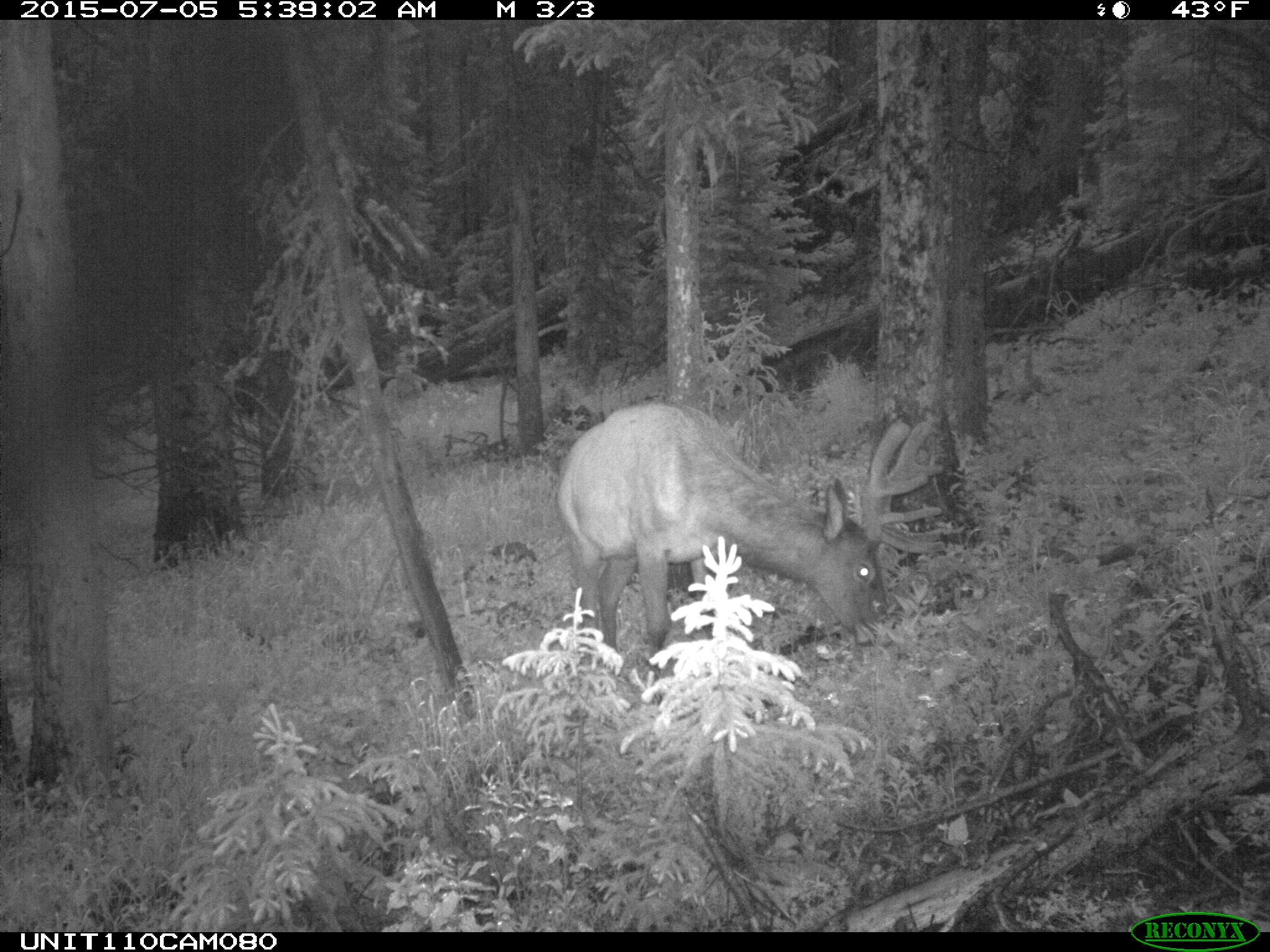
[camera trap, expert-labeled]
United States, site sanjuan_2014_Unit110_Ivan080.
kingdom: Animalia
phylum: Chordata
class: Mammalia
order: Artiodactyla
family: Cervidae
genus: Cervus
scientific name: Cervus elaphus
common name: red deer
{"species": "Cervus elaphus (red deer)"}